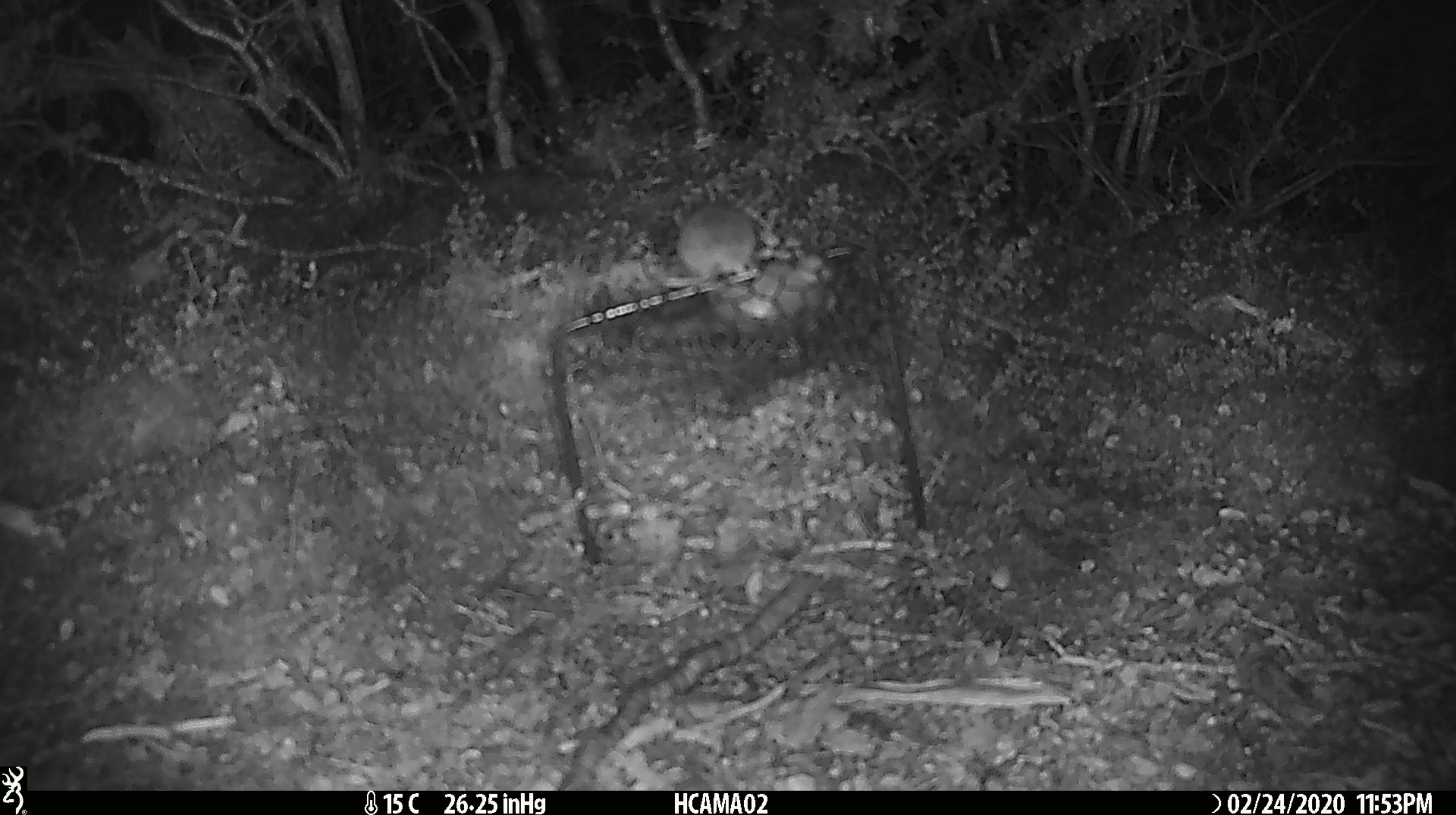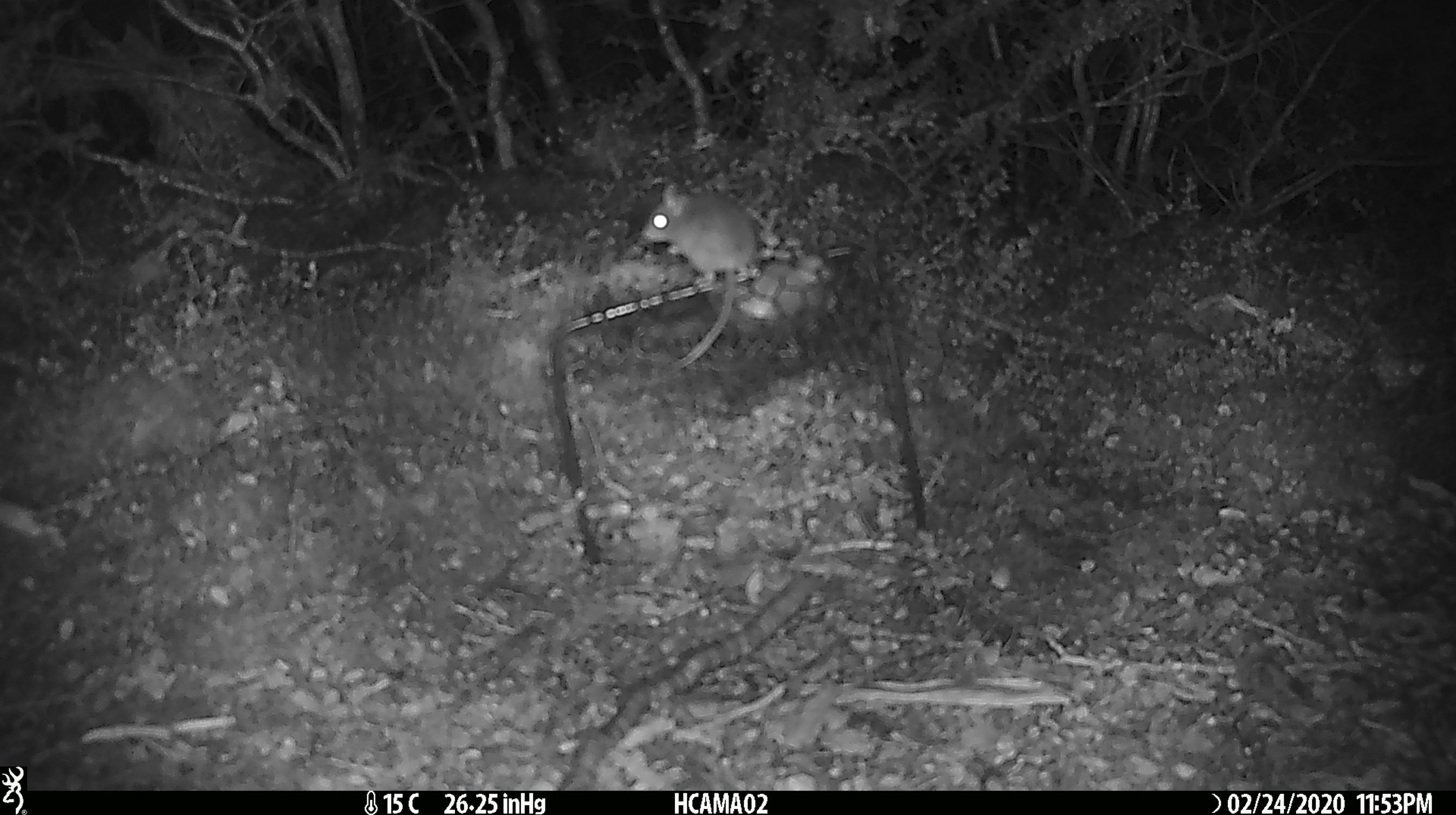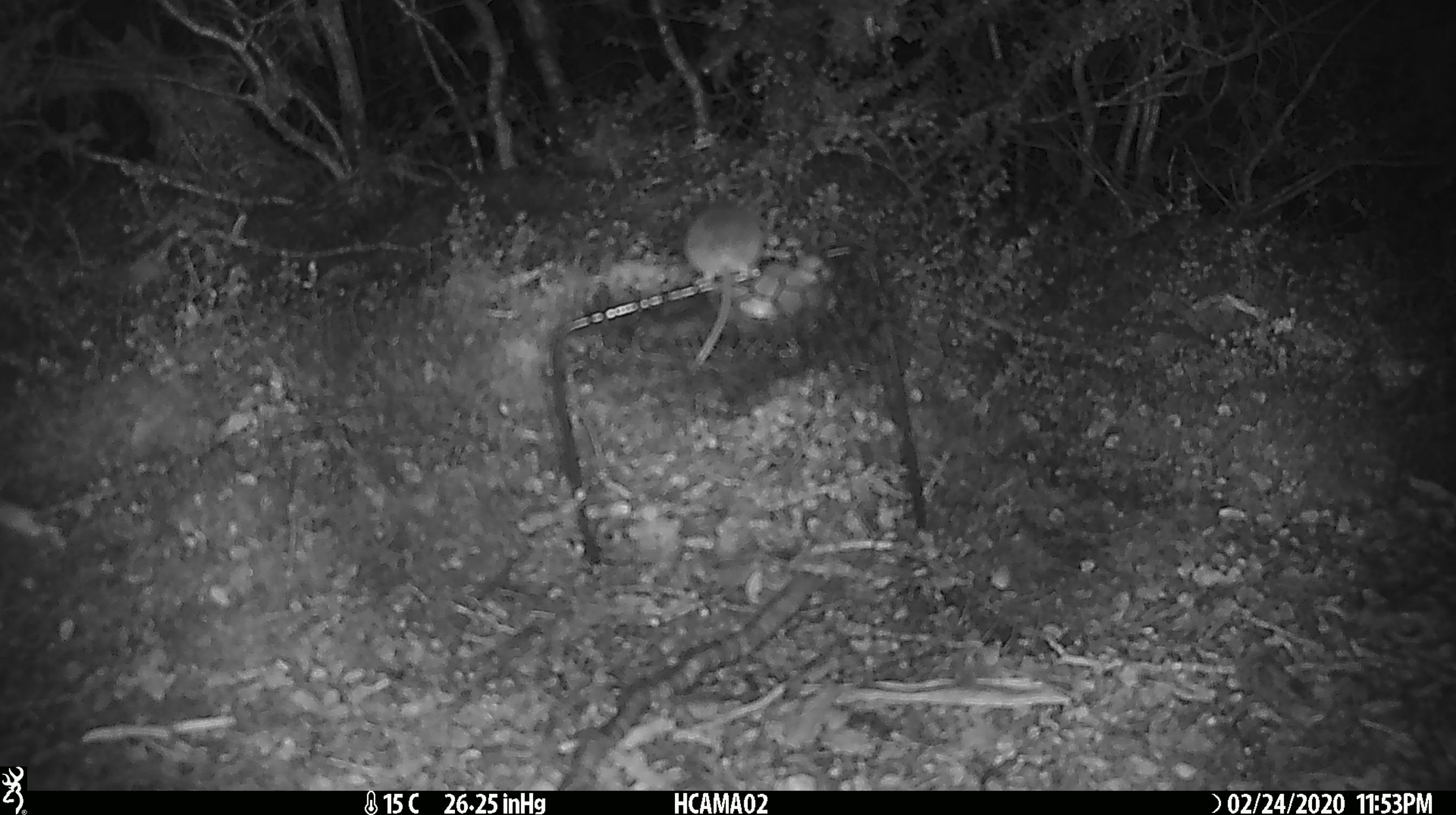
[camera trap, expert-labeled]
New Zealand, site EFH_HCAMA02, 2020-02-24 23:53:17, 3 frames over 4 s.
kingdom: Animalia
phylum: Chordata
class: Mammalia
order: Rodentia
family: Muridae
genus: Mus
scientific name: Mus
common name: mouse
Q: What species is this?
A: Mouse (Mus).